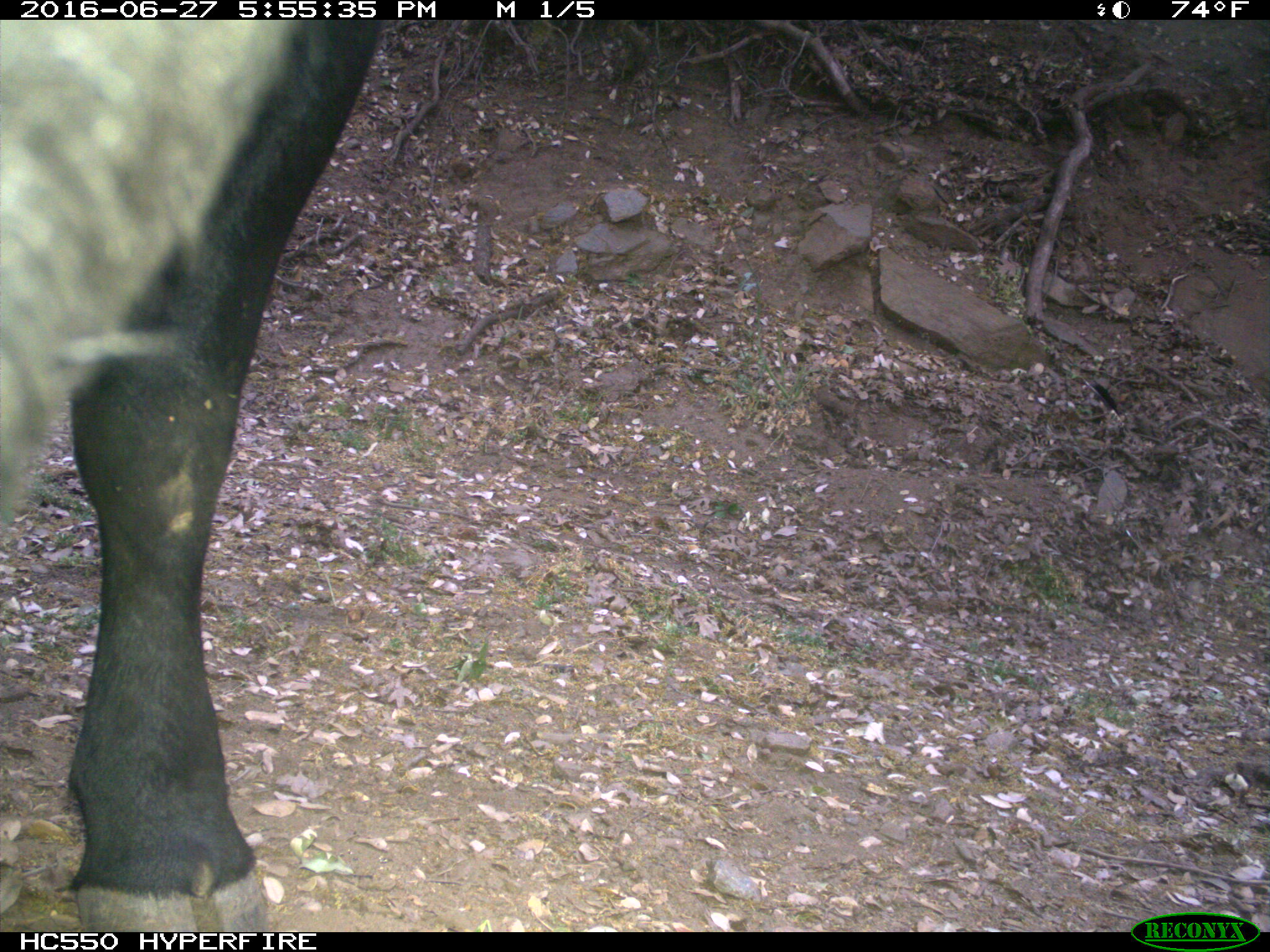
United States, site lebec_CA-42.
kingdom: Animalia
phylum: Chordata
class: Mammalia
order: Artiodactyla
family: Bovidae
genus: Bos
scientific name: Bos taurus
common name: domestic cow